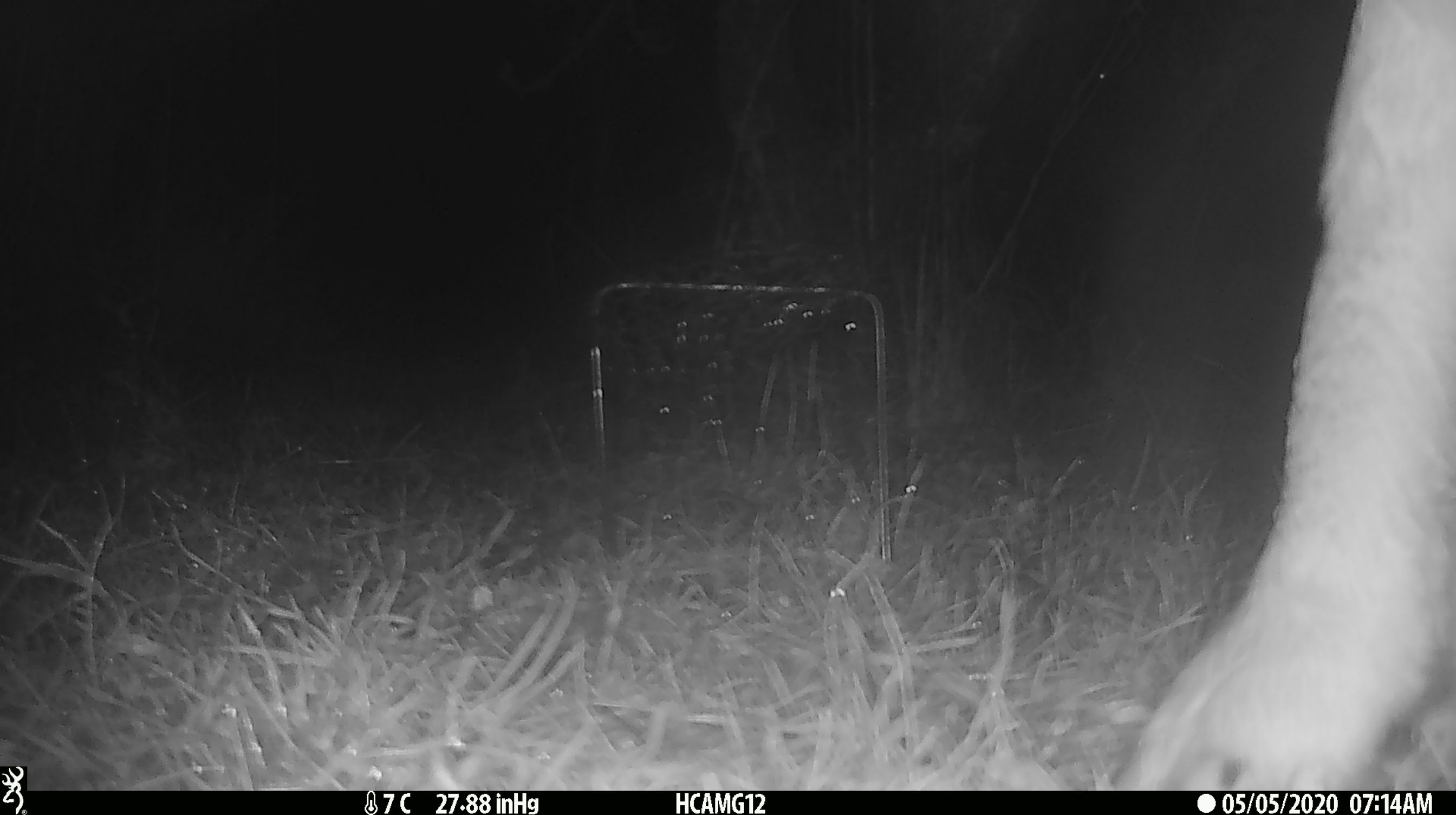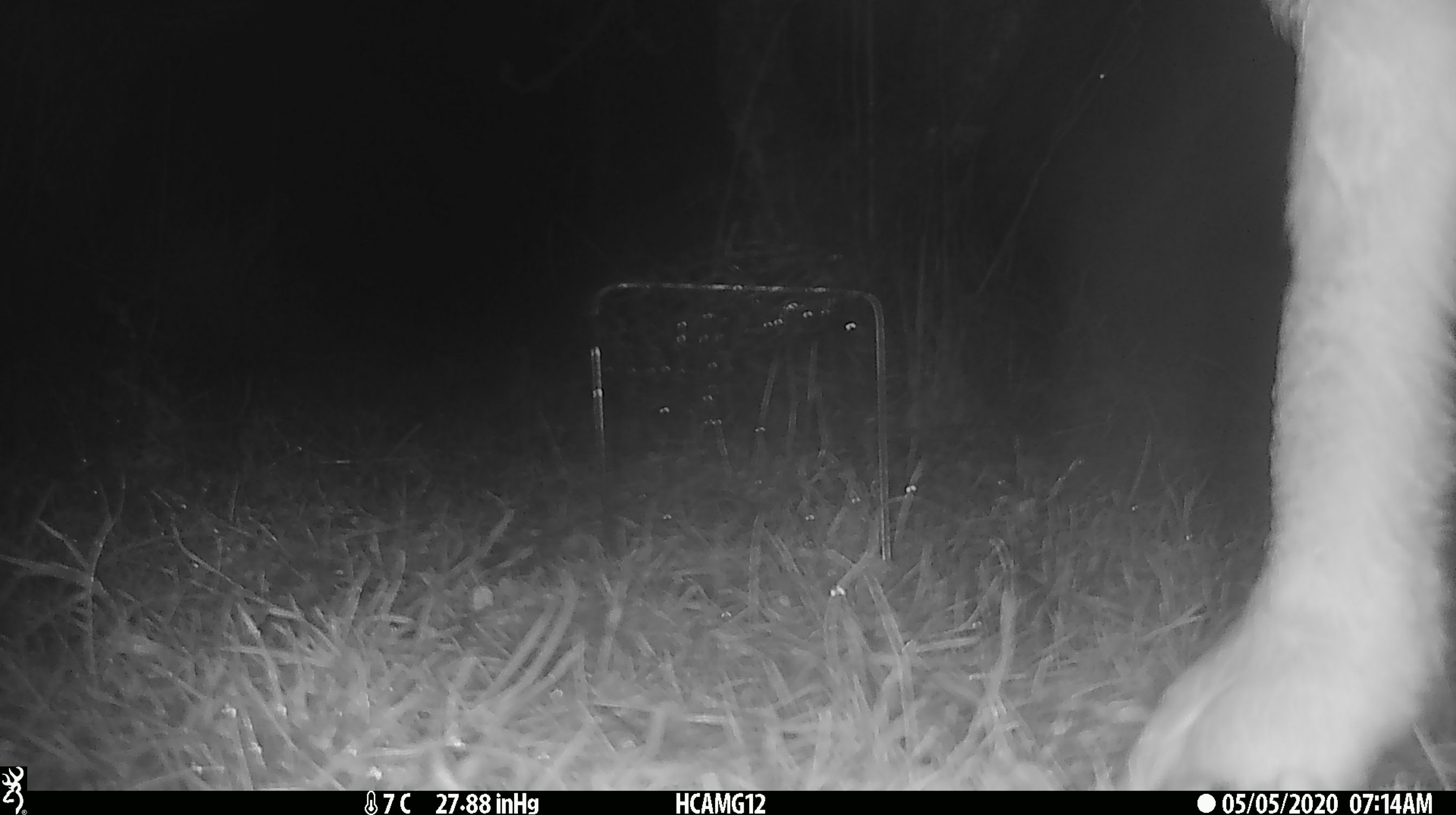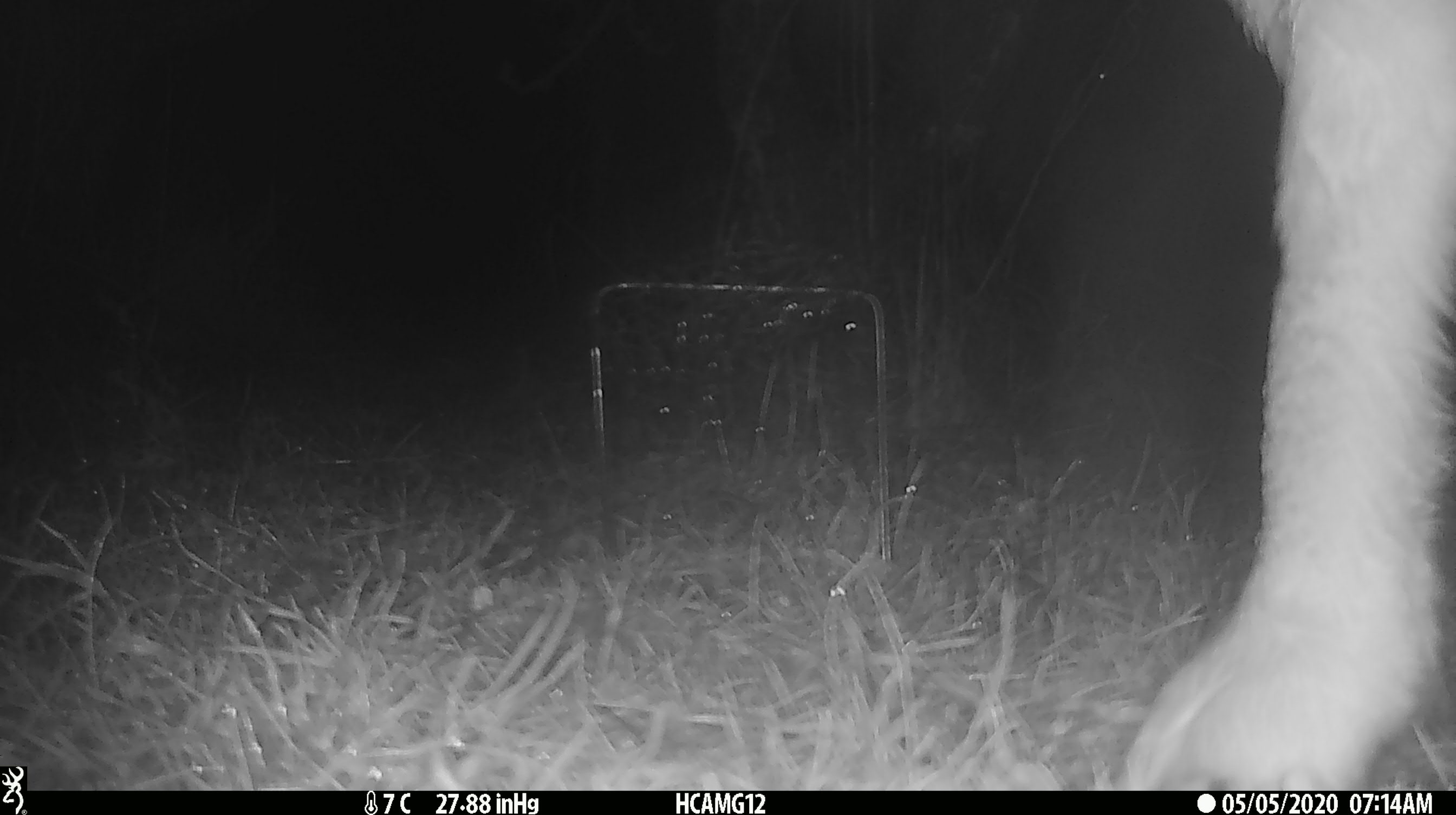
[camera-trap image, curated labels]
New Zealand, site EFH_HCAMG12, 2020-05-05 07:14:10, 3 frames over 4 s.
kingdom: Animalia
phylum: Chordata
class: Mammalia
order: Artiodactyla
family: Bovidae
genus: Ovis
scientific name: Ovis aries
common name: domestic sheep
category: sheep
Sheep (domestic sheep) (Ovis aries).